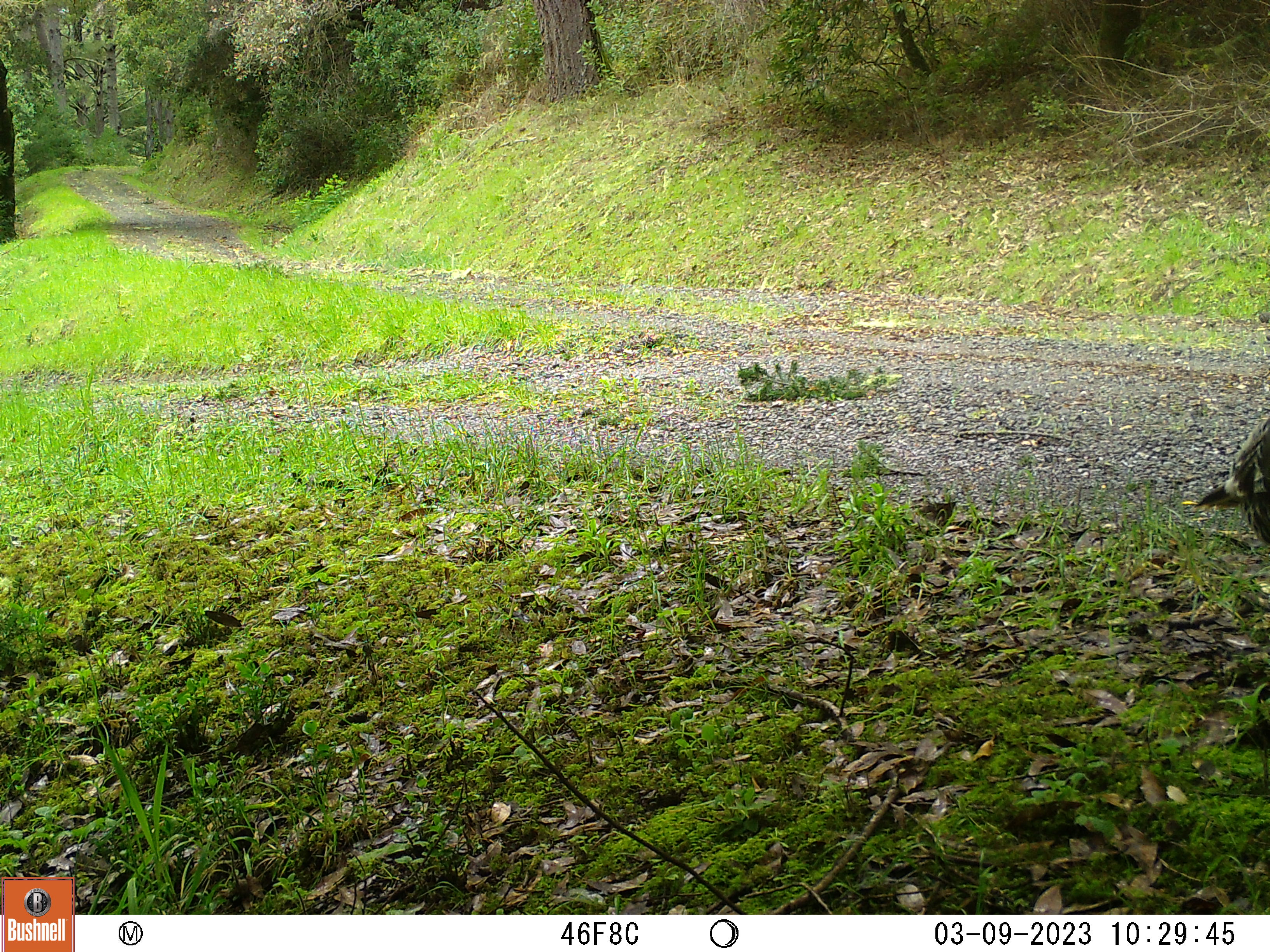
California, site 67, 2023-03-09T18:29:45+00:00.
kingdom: Animalia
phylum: Chordata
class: Aves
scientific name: Aves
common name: bird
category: unknown bird